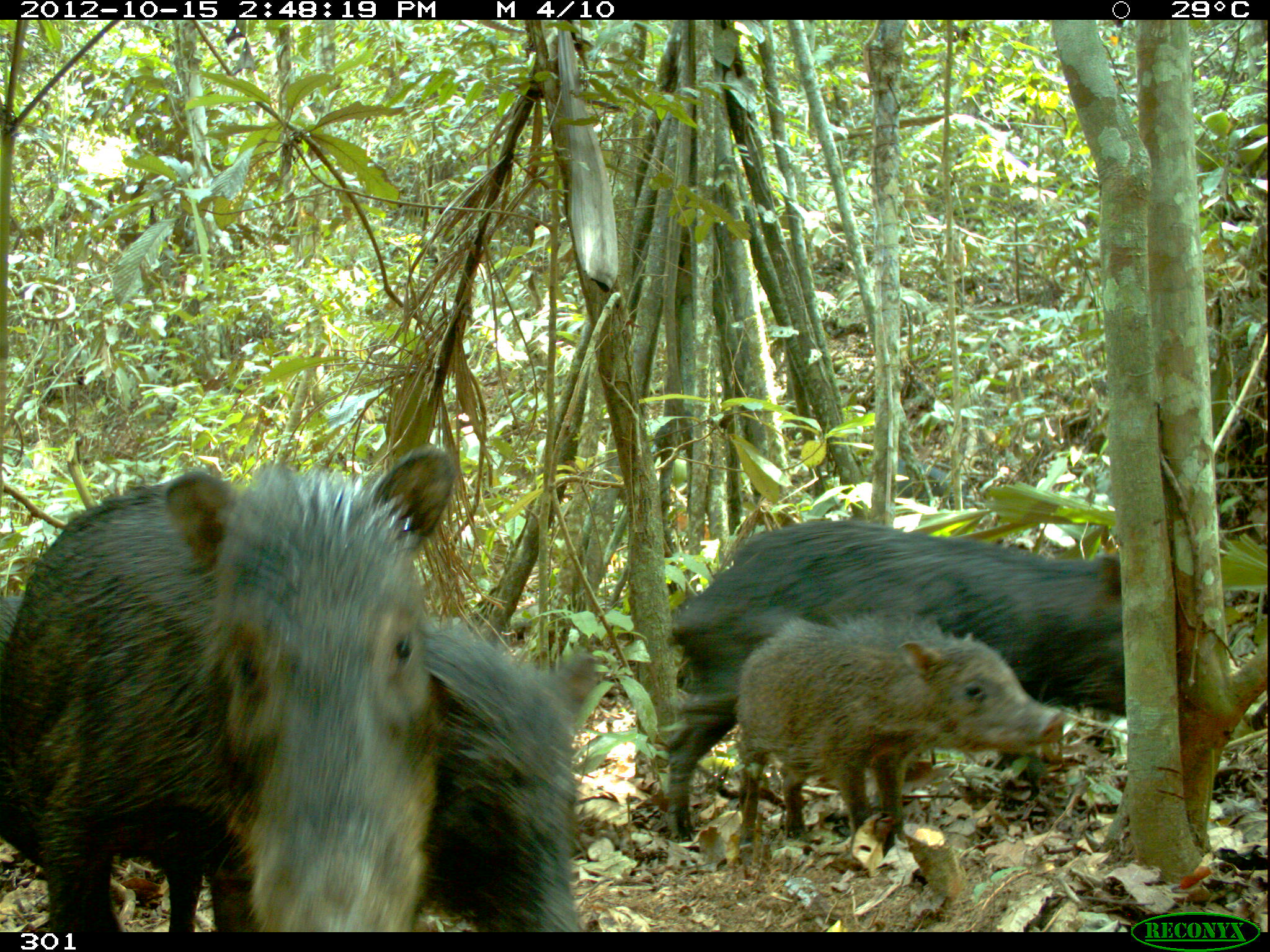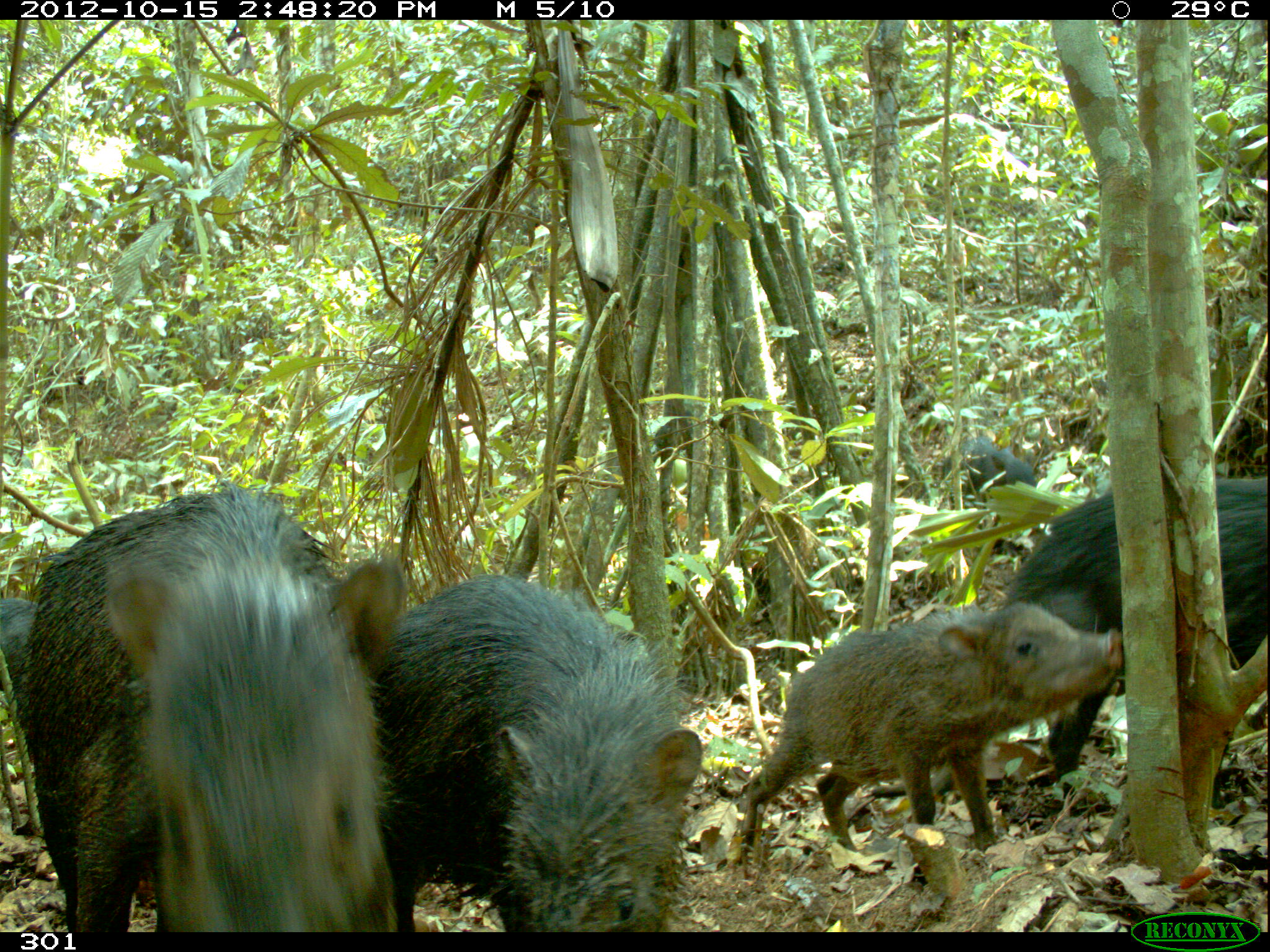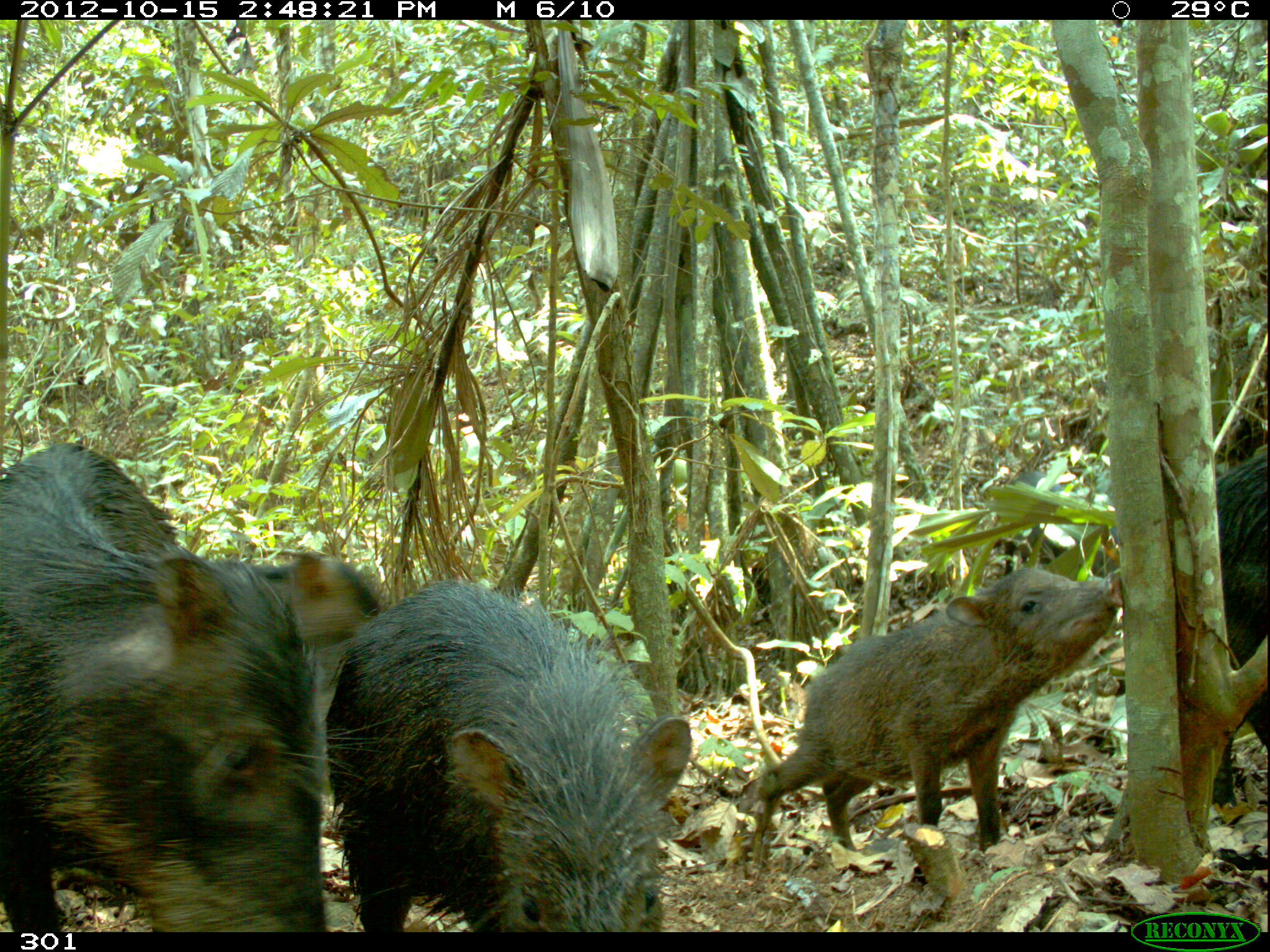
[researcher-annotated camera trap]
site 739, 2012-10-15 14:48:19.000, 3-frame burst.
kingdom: Animalia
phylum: Chordata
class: Mammalia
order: Artiodactyla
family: Tayassuidae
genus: Tayassu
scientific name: Tayassu pecari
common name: white-lipped peccary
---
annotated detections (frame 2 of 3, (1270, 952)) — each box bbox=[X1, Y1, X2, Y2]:
tayassu pecari: bbox=[39, 482, 403, 932]; bbox=[374, 574, 681, 932]; bbox=[741, 599, 1123, 851]; bbox=[995, 472, 1270, 769]; bbox=[943, 434, 1038, 508]; bbox=[0, 593, 33, 706]